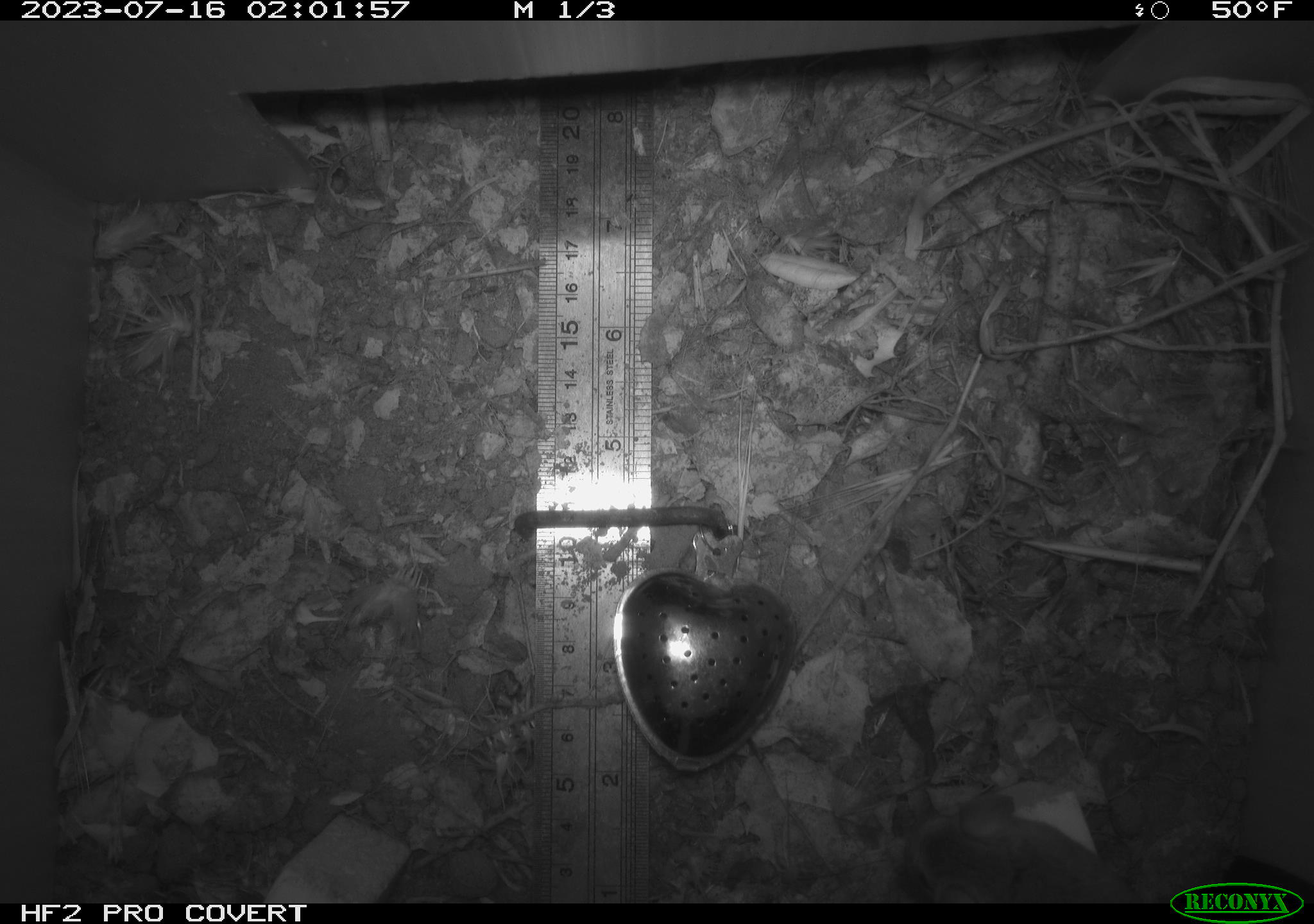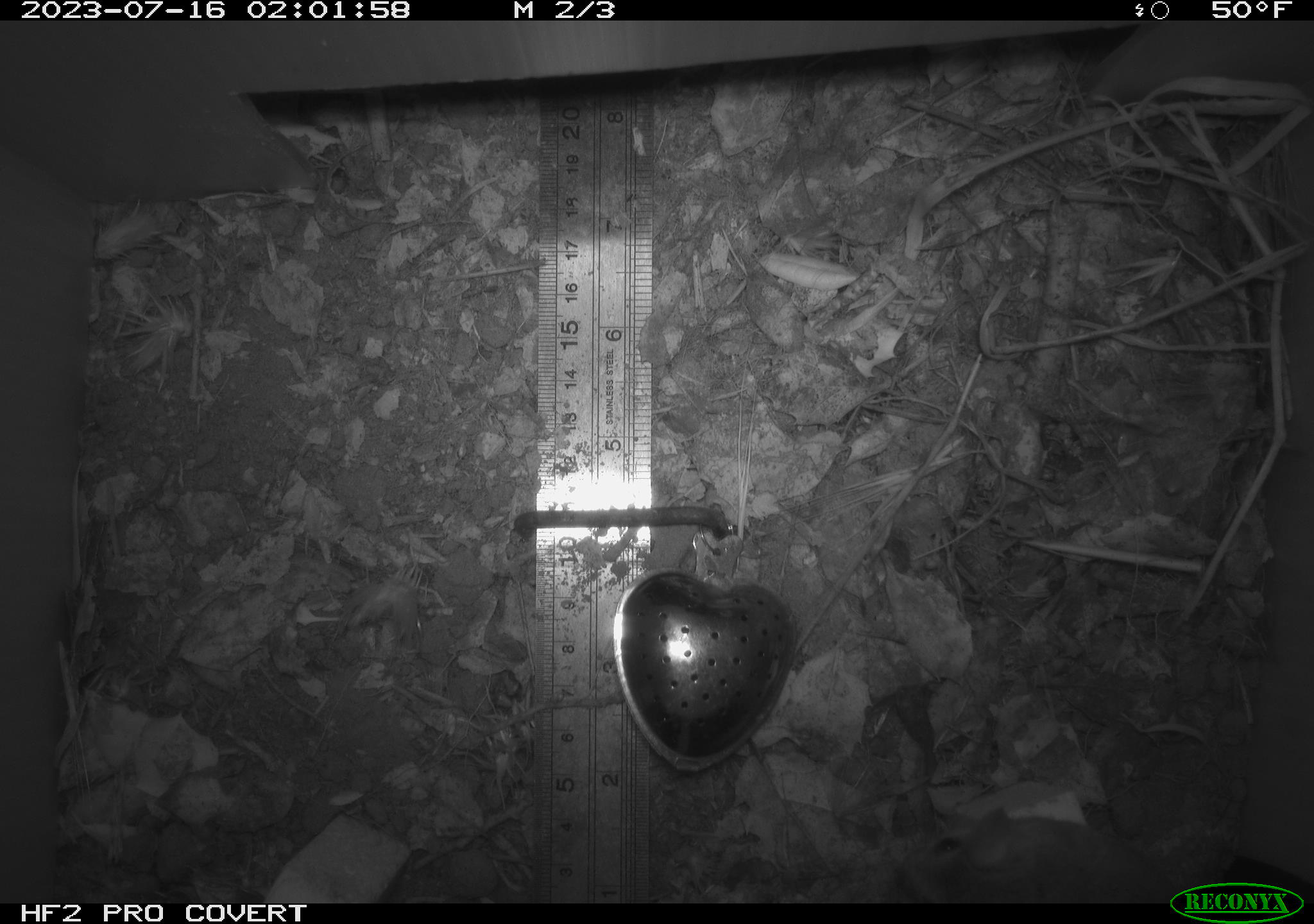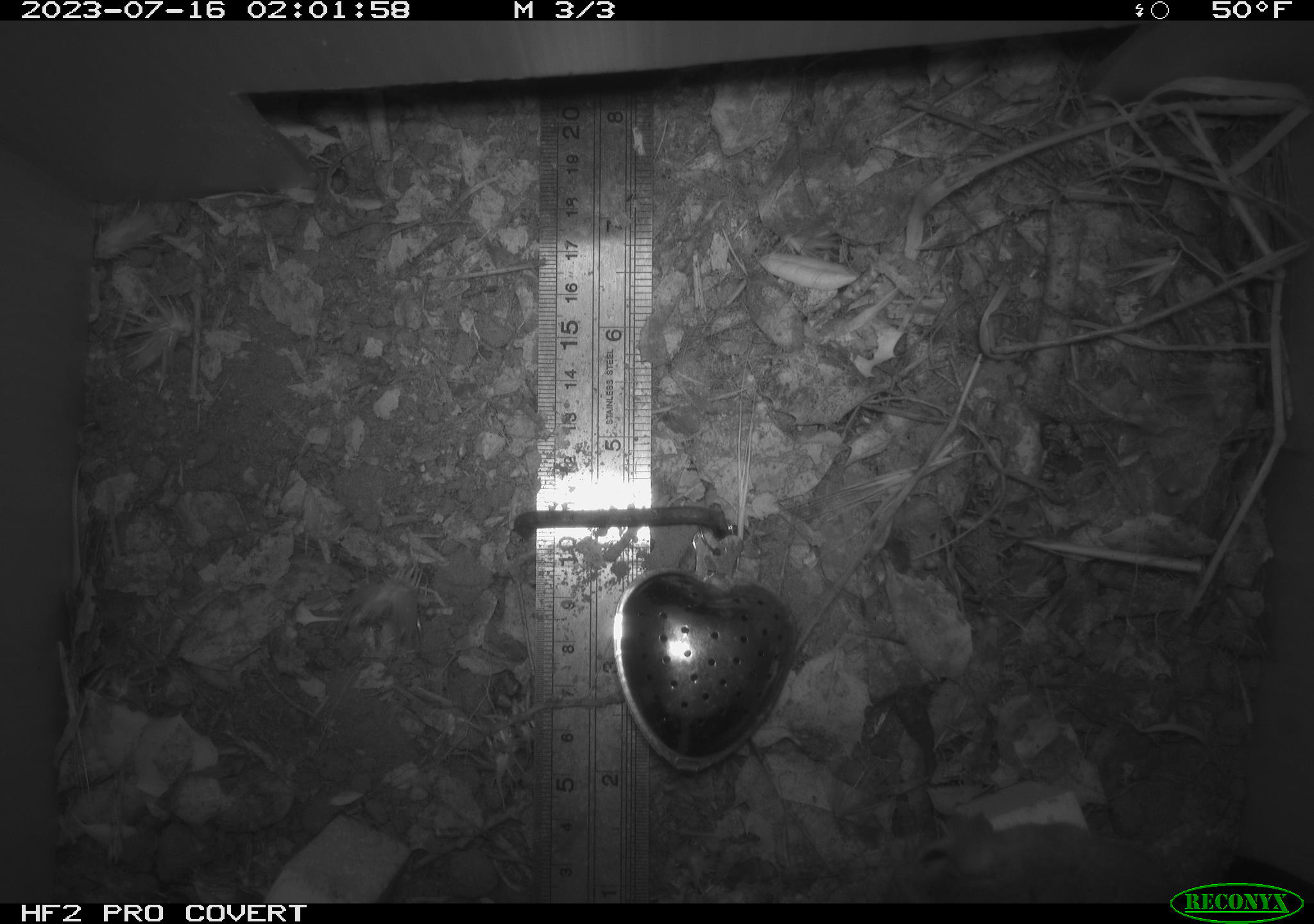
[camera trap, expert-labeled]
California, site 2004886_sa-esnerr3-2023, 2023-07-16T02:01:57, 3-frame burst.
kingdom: Animalia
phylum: Chordata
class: Mammalia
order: Rodentia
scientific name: Rodentia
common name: mouse species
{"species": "mouse species (Rodentia)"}